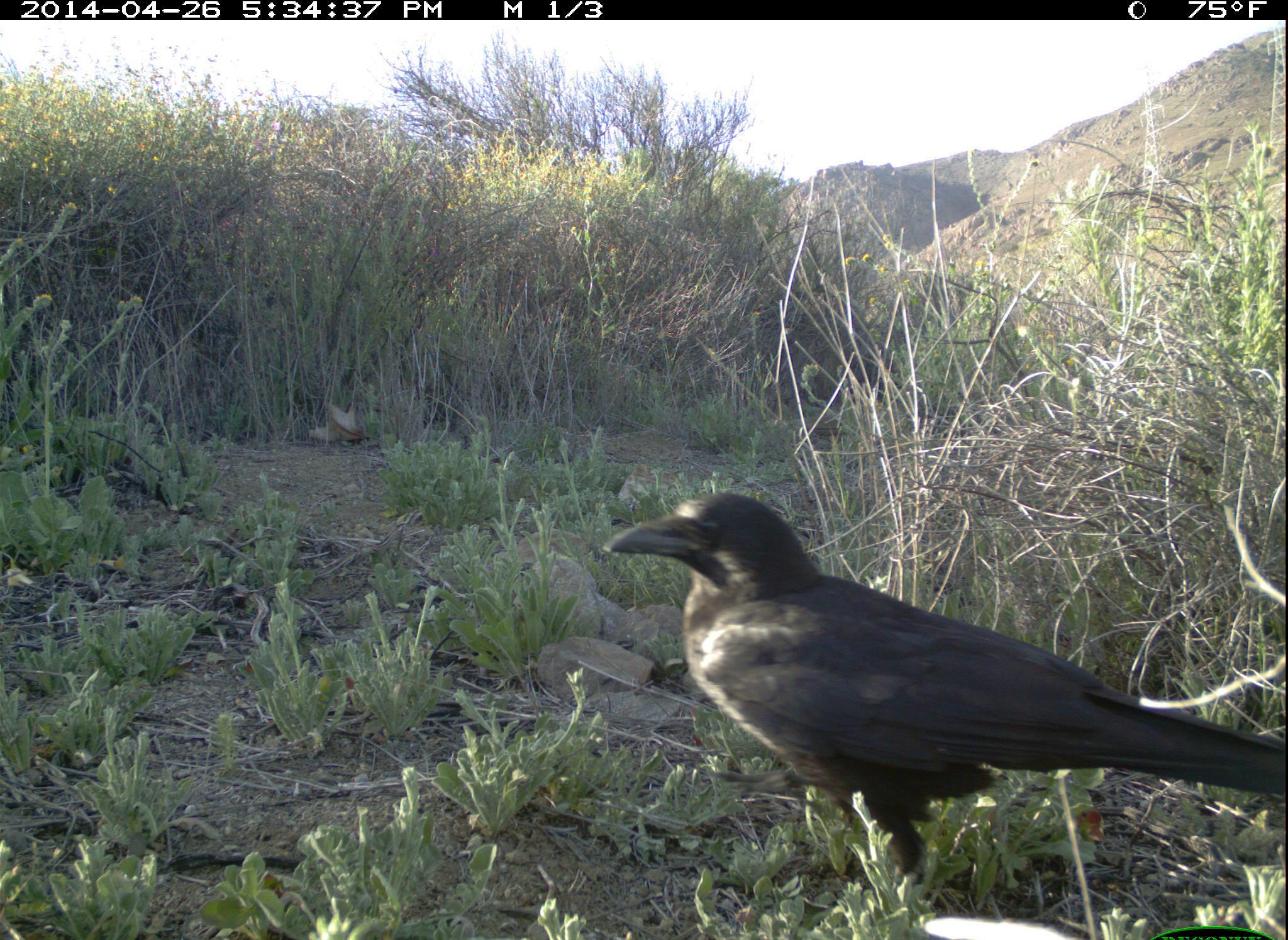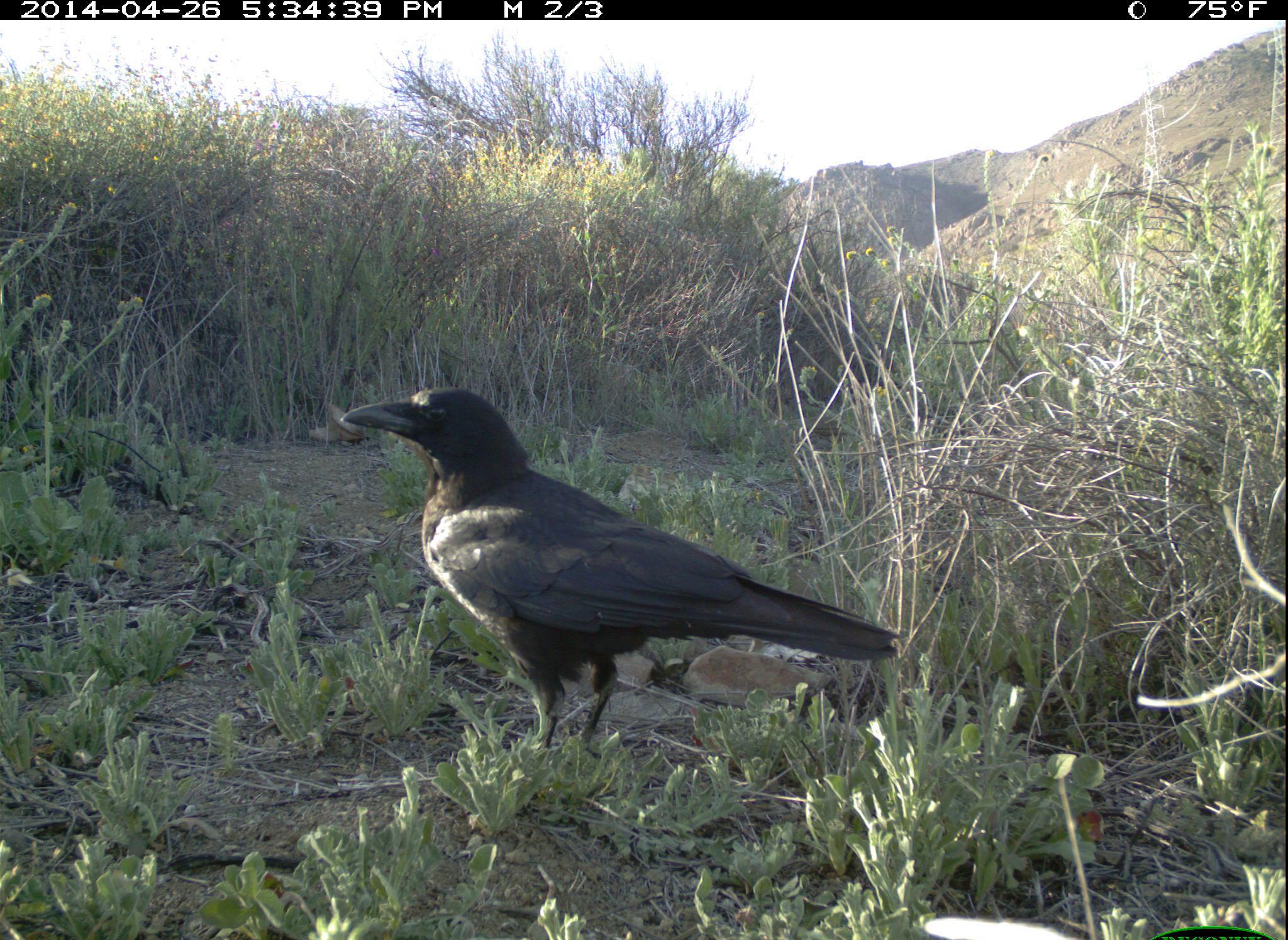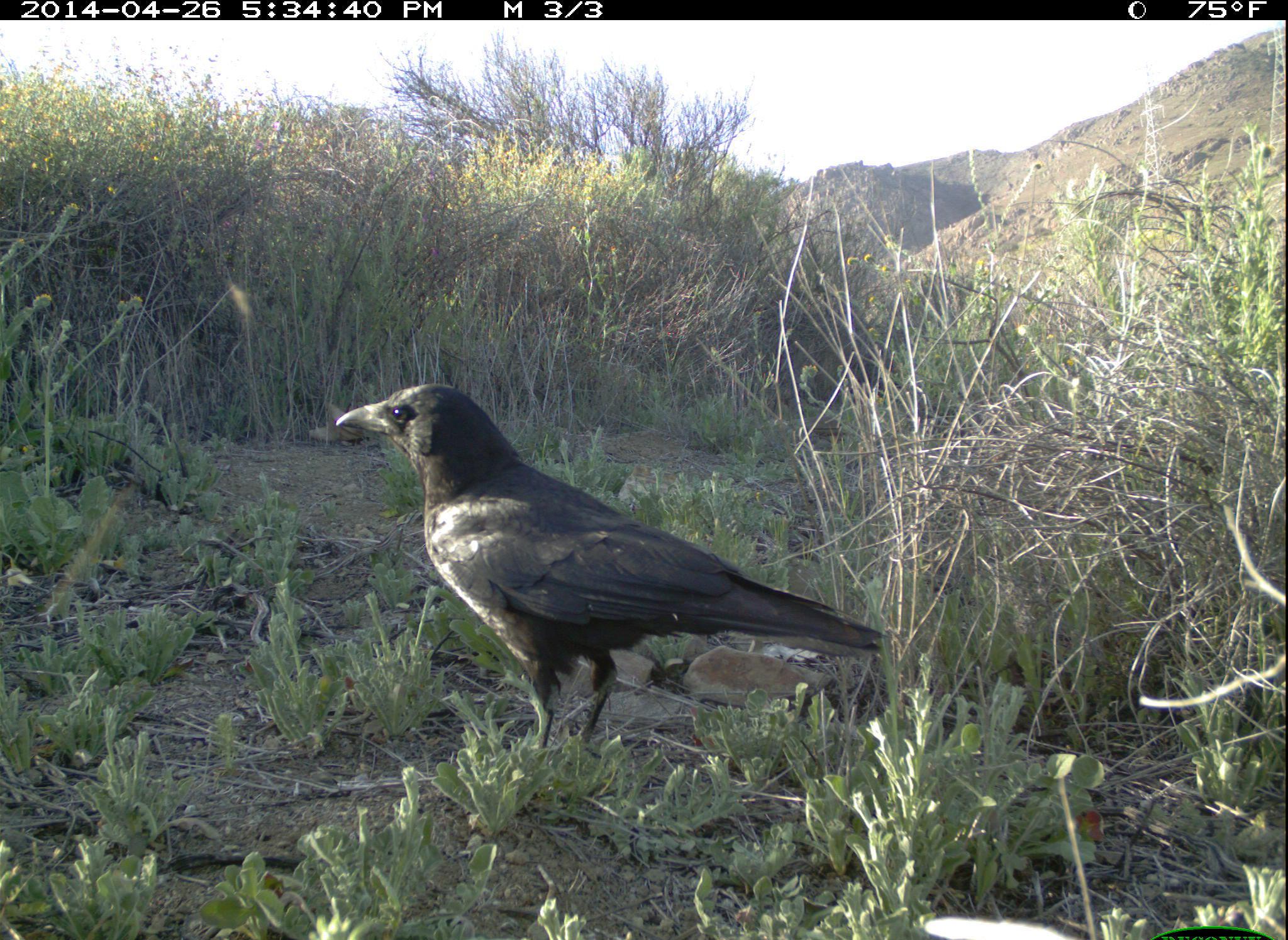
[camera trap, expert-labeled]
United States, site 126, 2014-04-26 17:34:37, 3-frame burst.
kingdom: Animalia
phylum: Chordata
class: Aves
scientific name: Aves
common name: bird